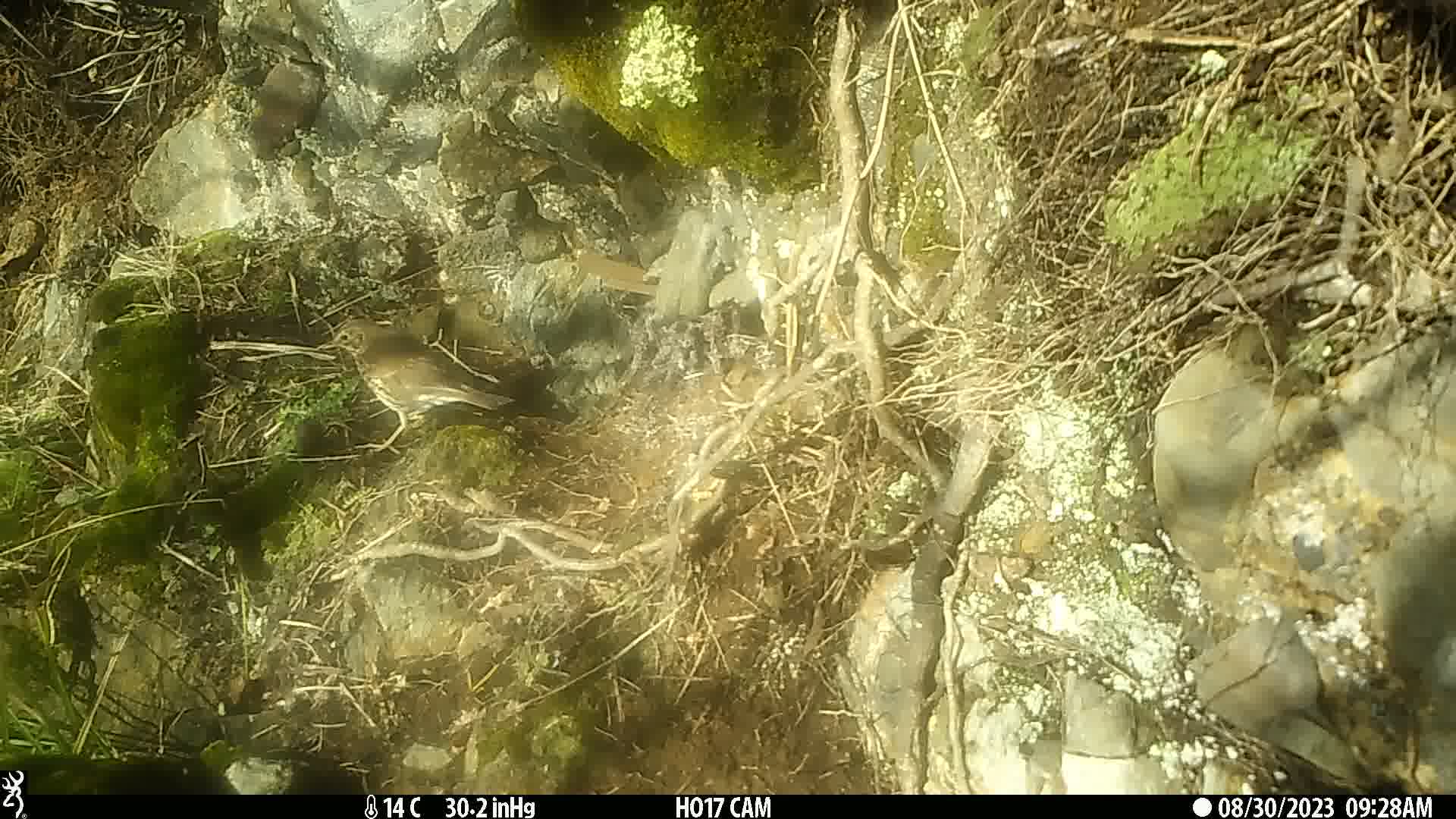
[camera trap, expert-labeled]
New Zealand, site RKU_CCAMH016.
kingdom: Animalia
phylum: Chordata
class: Aves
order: Passeriformes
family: Turdidae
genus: Turdus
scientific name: Turdus philomelos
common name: song thrush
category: thrush